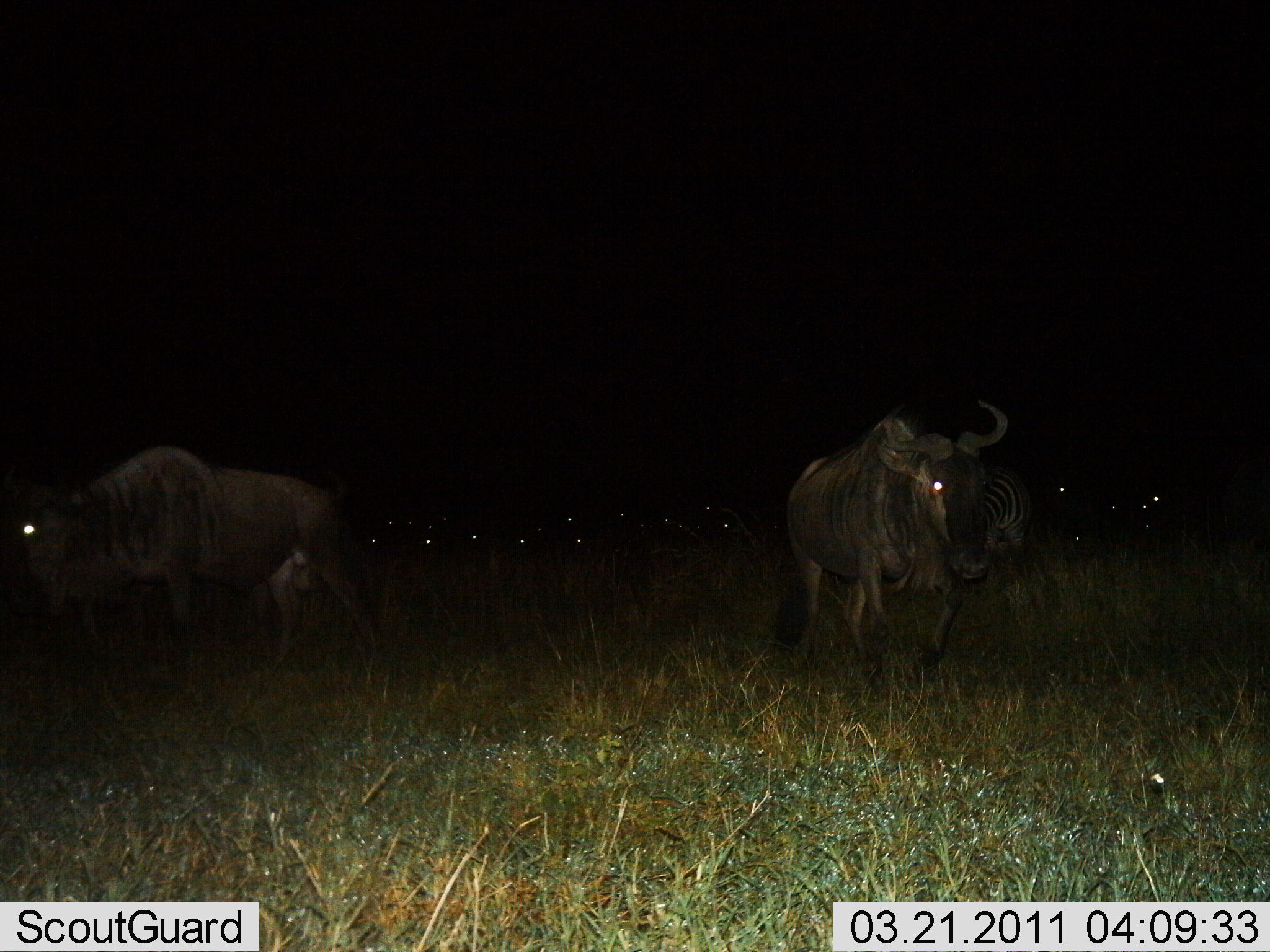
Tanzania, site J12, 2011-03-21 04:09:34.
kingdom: Animalia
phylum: Chordata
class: Mammalia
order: Artiodactyla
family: Bovidae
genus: Connochaetes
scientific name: Connochaetes taurinus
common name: blue wildebeest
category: wildebeest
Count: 2.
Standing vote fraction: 17%.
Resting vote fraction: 0%.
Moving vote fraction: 83%.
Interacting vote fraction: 0%.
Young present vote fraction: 0%.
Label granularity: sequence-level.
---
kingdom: Animalia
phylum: Chordata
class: Mammalia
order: Perissodactyla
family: Equidae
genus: Equus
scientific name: Equus quagga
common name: plains zebra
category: zebra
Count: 1.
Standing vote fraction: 60%.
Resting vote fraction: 0%.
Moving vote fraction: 30%.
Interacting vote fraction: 0%.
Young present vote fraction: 0%.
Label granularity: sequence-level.